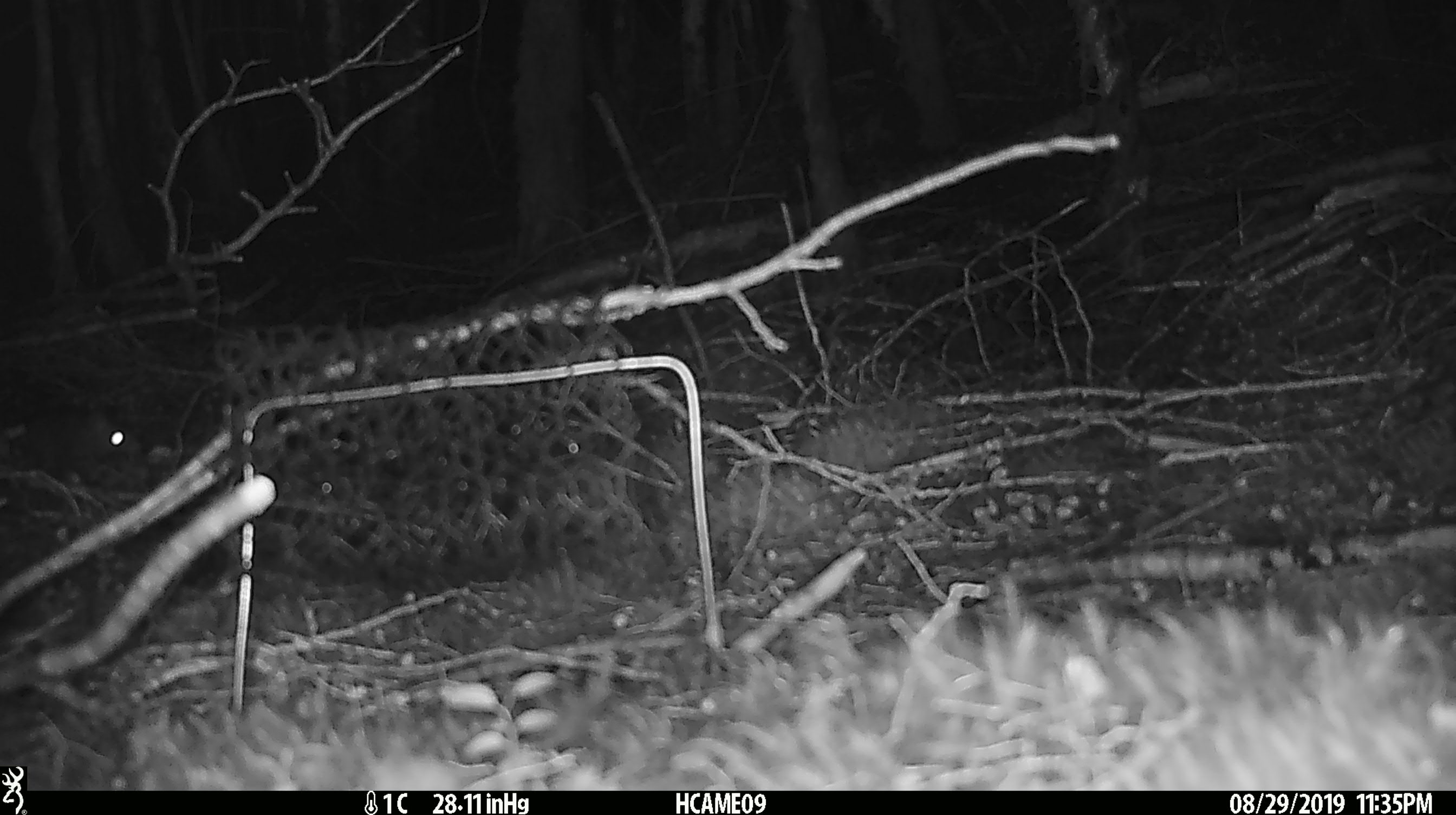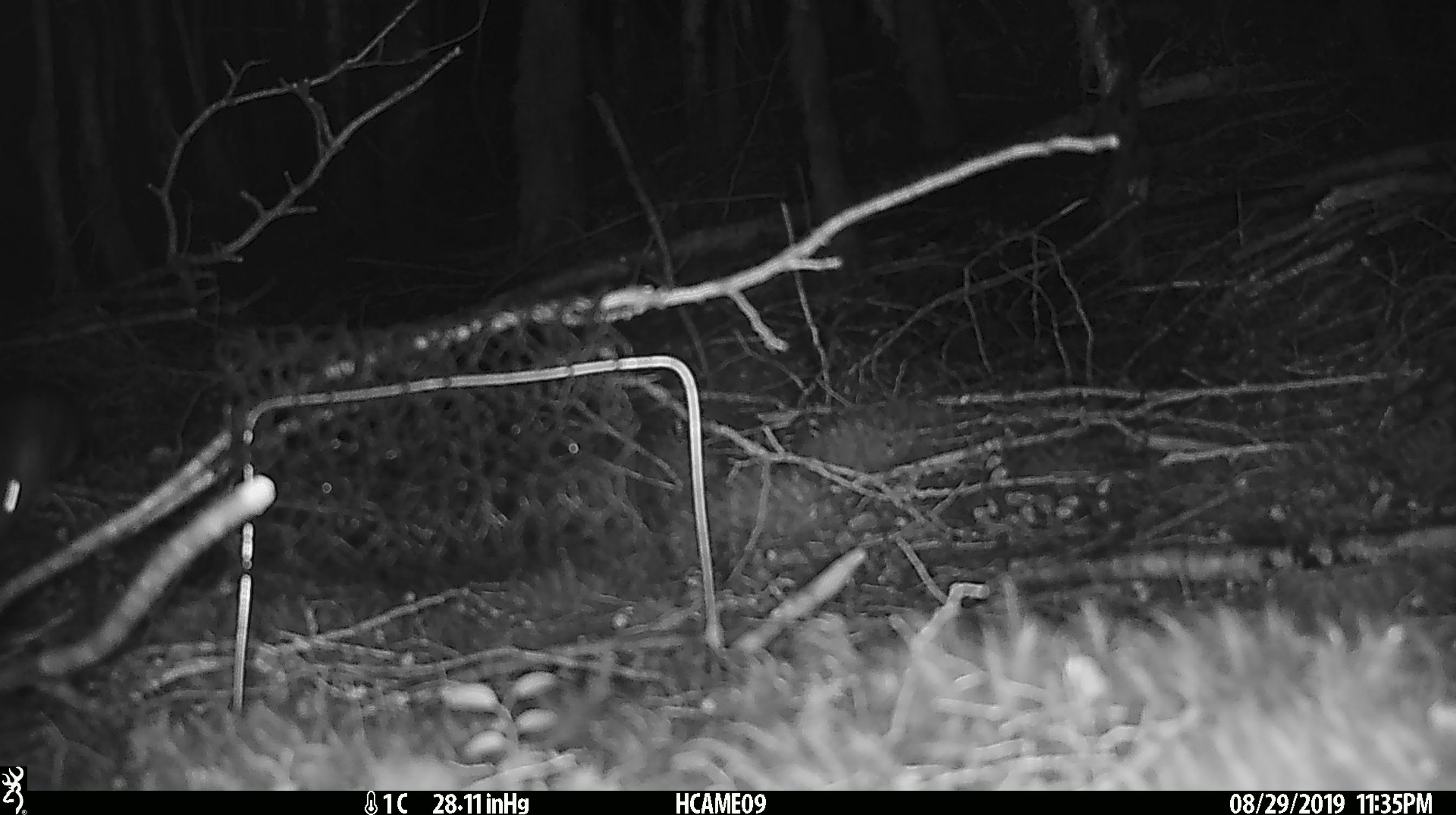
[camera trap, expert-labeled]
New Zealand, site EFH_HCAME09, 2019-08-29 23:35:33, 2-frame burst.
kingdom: Animalia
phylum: Chordata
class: Mammalia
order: Rodentia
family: Muridae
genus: Rattus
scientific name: Rattus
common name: rat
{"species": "rat (Rattus)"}